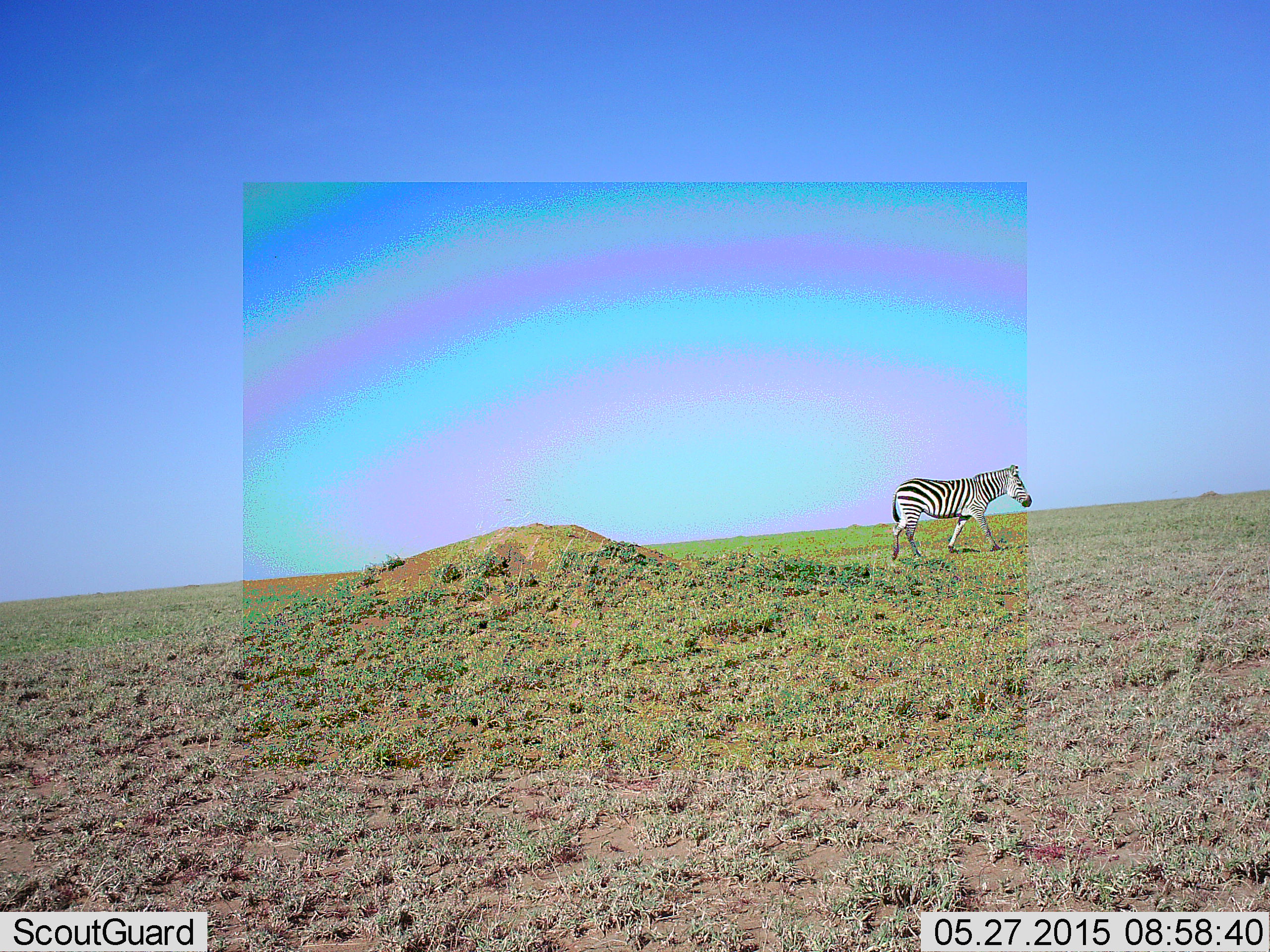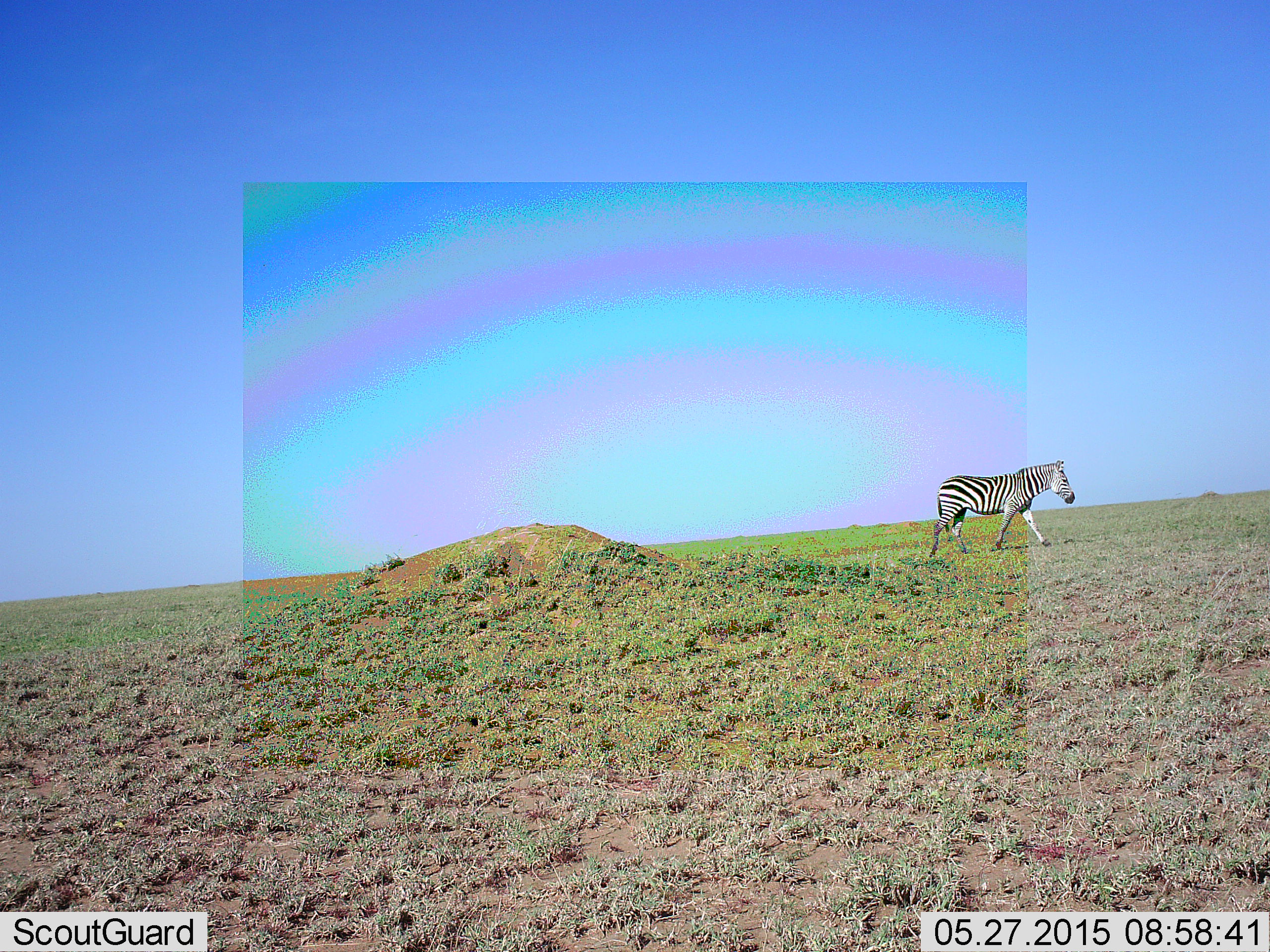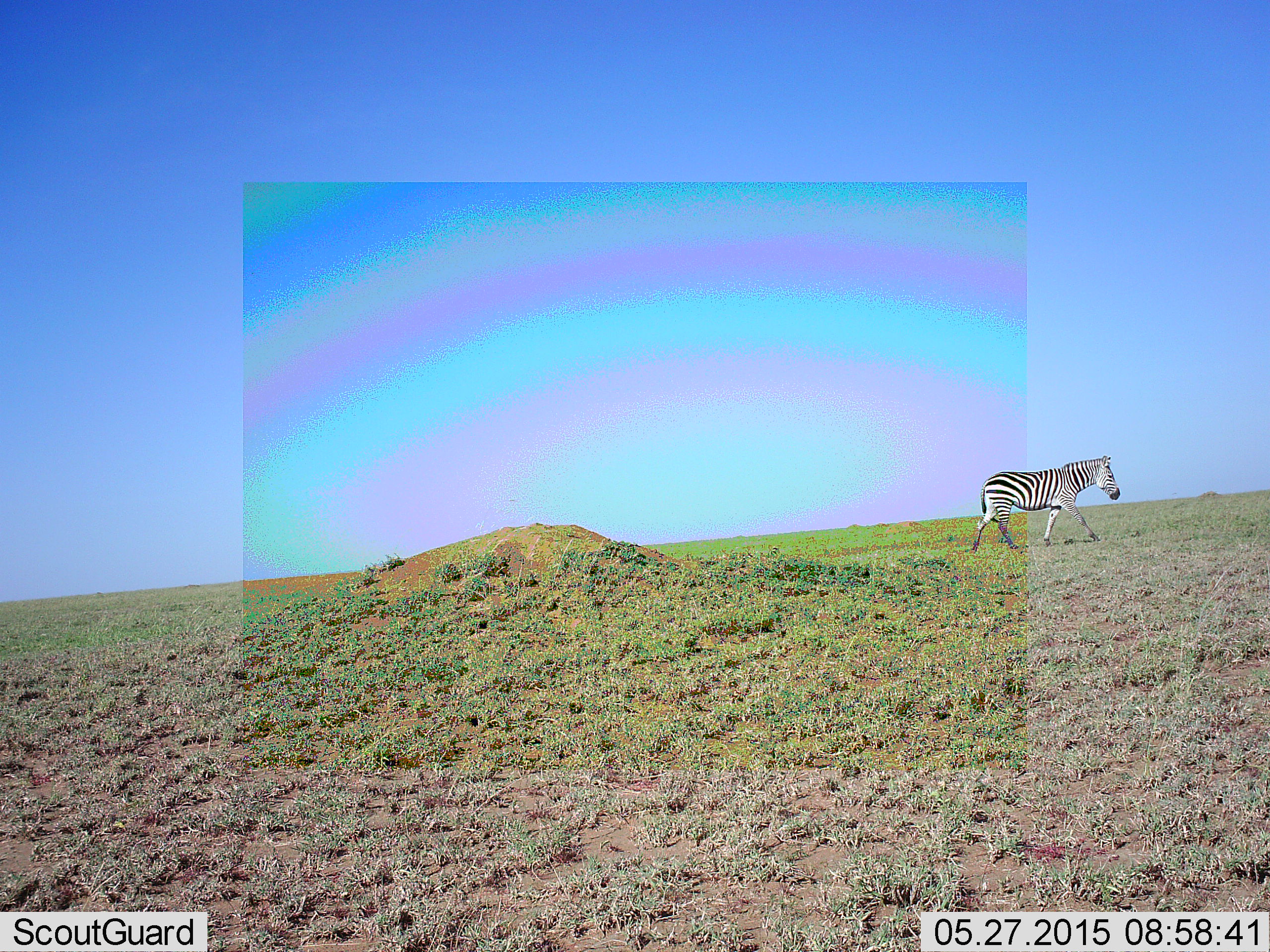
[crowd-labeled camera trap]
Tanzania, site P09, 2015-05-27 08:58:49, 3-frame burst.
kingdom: Animalia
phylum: Chordata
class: Mammalia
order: Perissodactyla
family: Equidae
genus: Equus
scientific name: Equus quagga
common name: plains zebra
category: zebra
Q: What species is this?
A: Zebra (plains zebra) (Equus quagga).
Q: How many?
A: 1.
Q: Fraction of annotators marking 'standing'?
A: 0%.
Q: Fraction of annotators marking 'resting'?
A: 0%.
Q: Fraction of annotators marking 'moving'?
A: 100%.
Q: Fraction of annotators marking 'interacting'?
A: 0%.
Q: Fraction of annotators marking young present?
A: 0%.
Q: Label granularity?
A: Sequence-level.